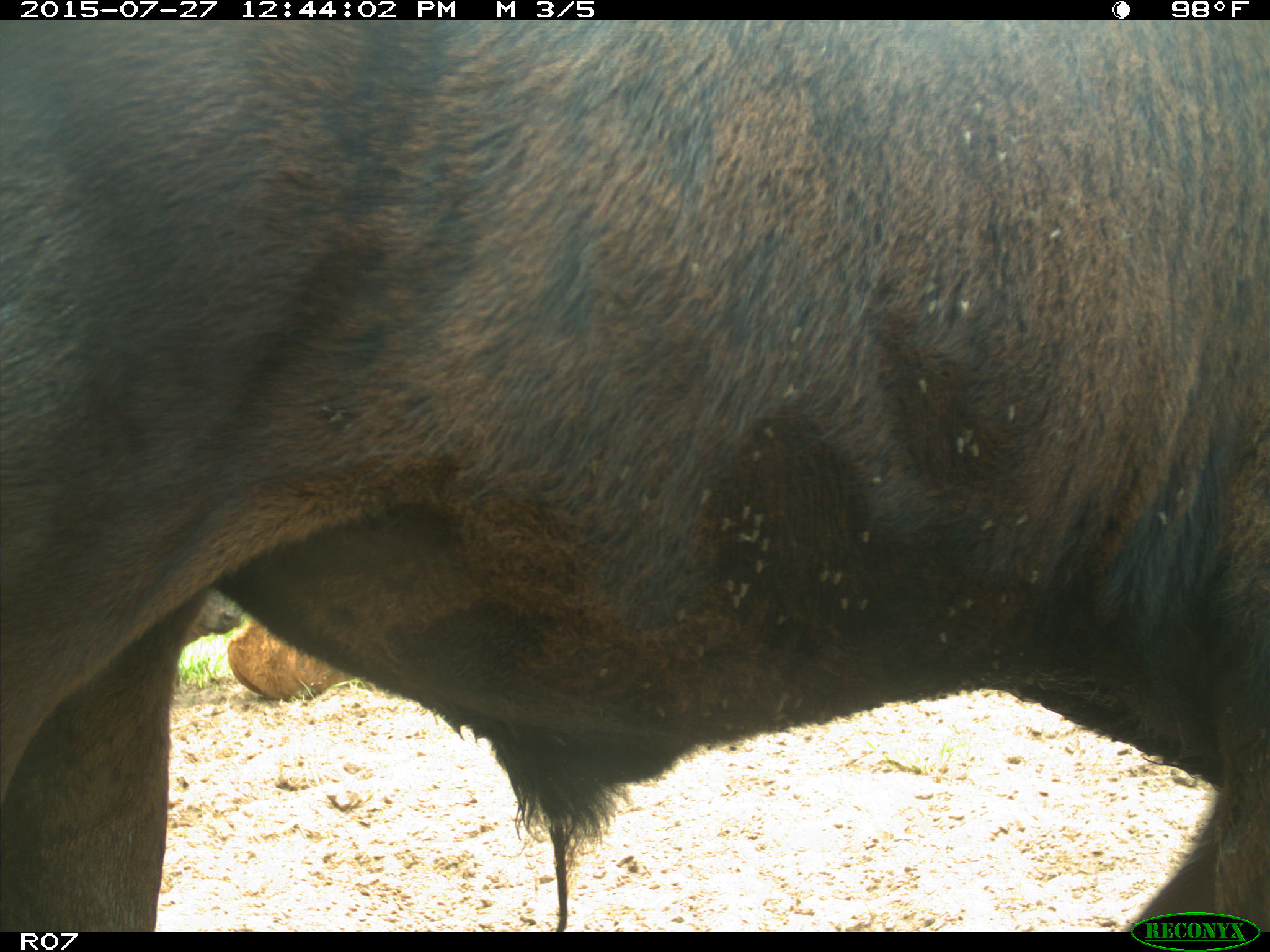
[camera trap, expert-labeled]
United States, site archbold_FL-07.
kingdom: Animalia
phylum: Chordata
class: Mammalia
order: Artiodactyla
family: Bovidae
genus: Bos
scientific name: Bos taurus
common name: domestic cow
Bos taurus (domestic cow).